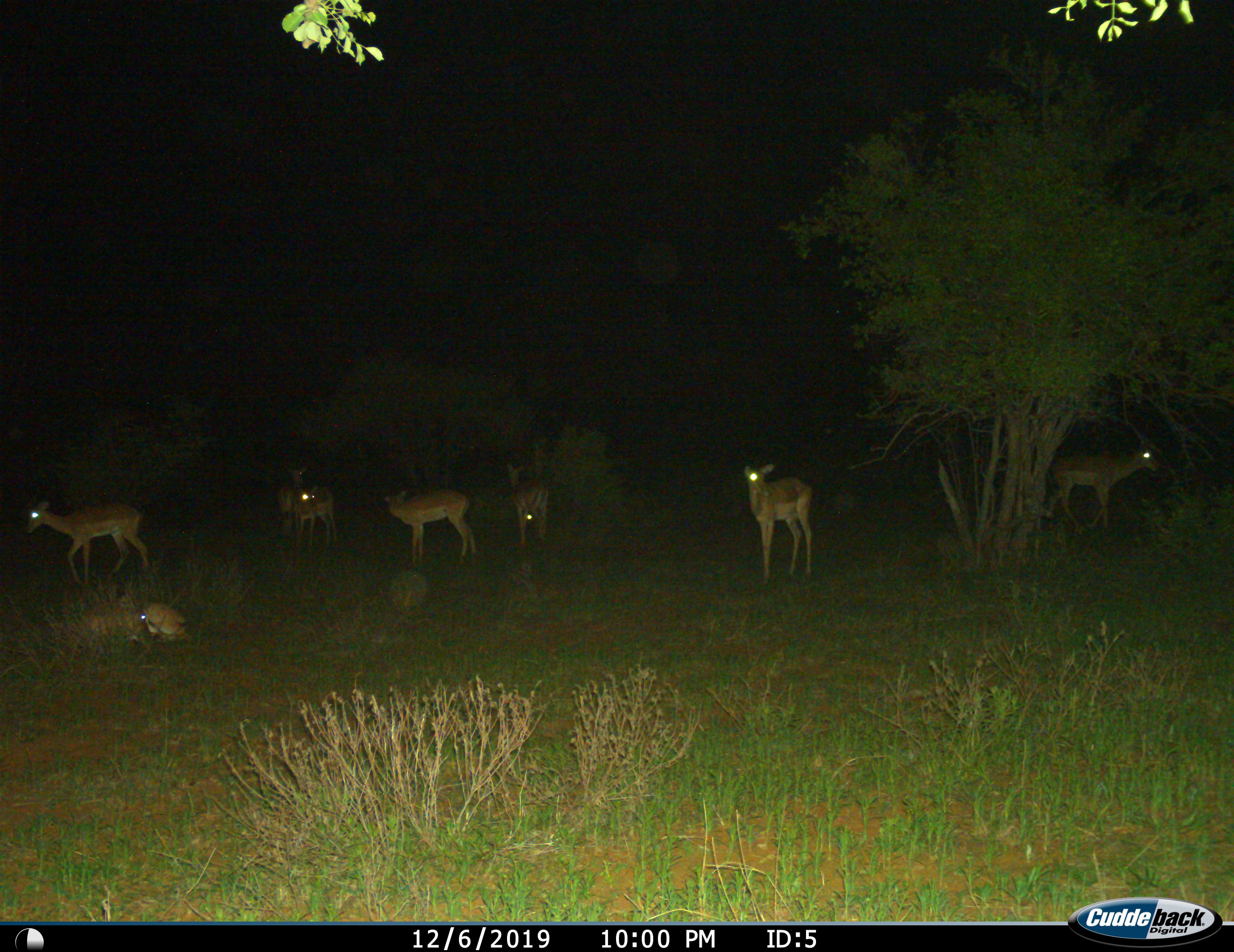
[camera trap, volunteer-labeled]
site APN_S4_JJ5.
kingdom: Animalia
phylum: Chordata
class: Mammalia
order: Artiodactyla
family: Bovidae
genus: Aepyceros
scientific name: Aepyceros melampus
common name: impala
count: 8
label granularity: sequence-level